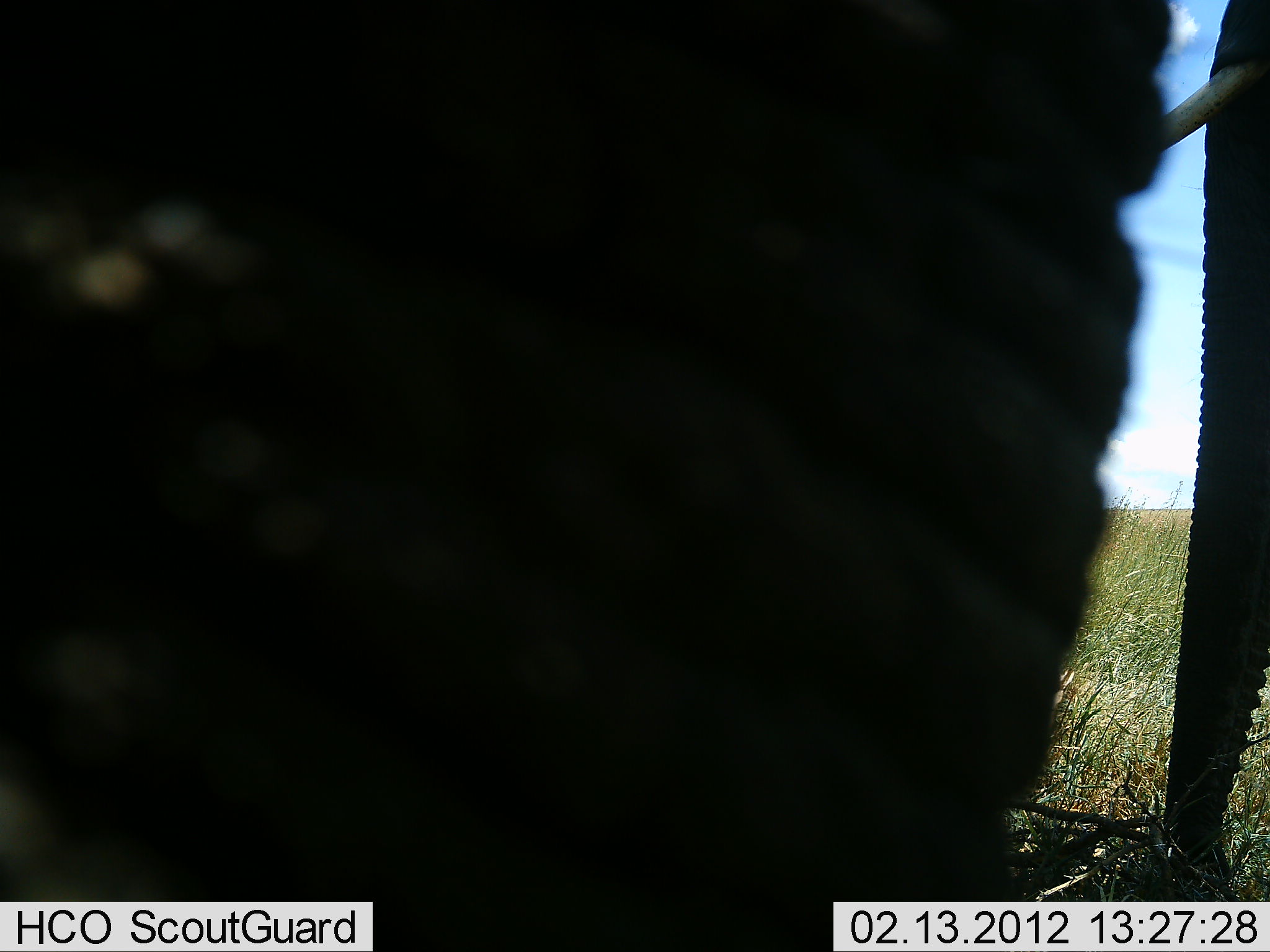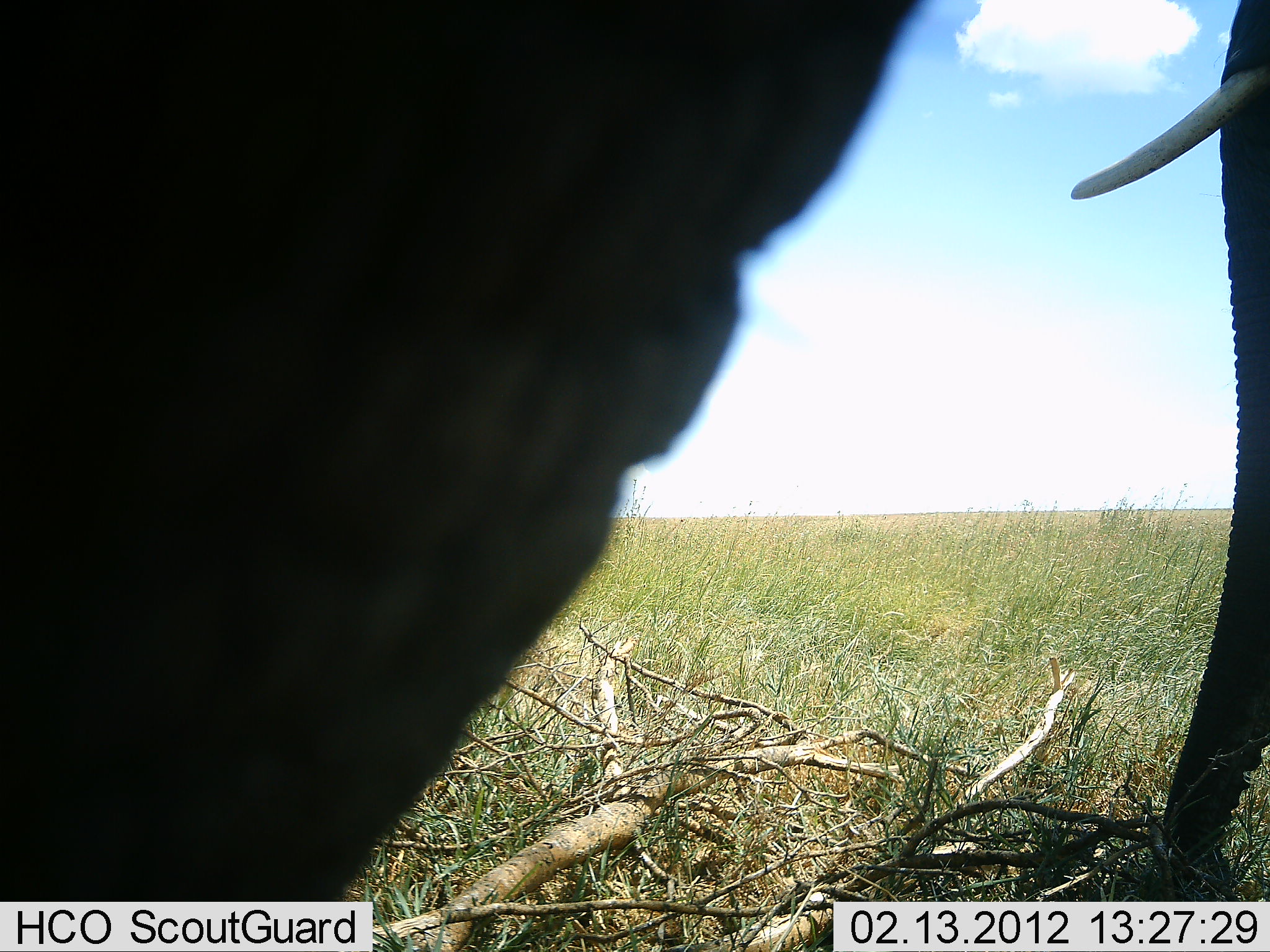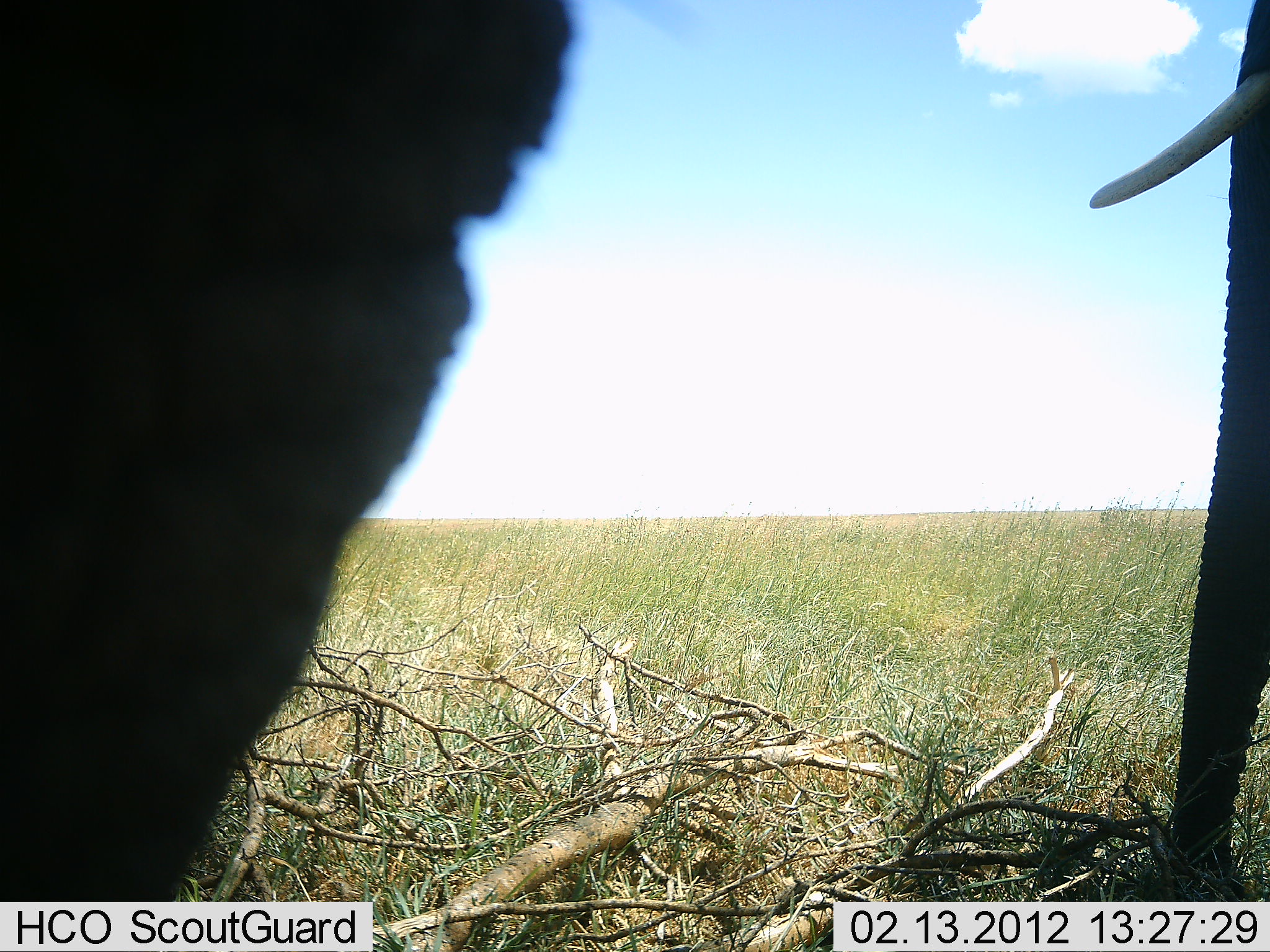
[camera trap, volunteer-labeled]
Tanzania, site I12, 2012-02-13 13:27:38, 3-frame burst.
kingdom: Animalia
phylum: Chordata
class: Mammalia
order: Proboscidea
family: Elephantidae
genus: Loxodonta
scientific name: Loxodonta africana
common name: african bush elephant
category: elephant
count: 1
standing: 94%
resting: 6%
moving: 18%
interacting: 6%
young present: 0%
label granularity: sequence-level